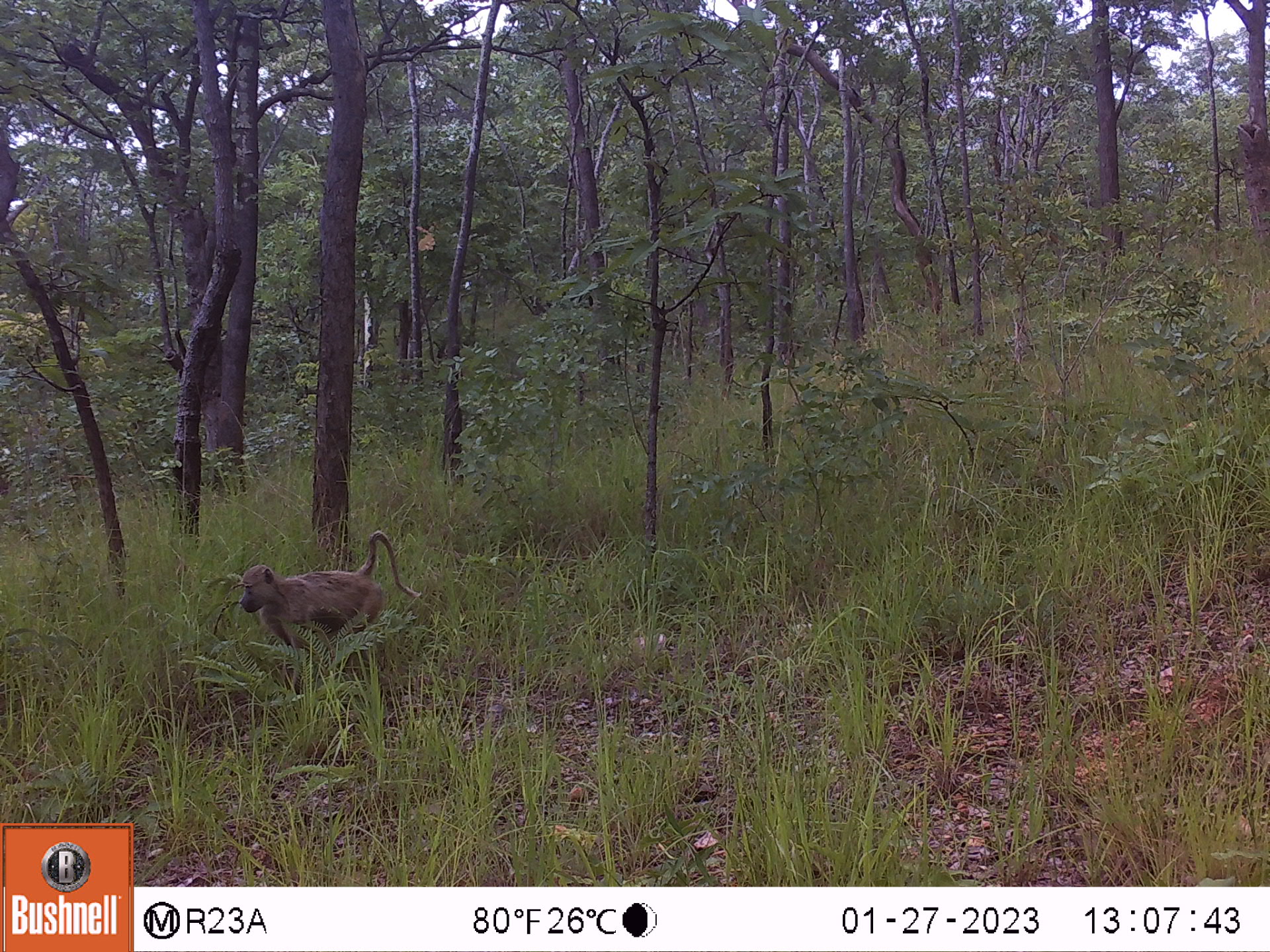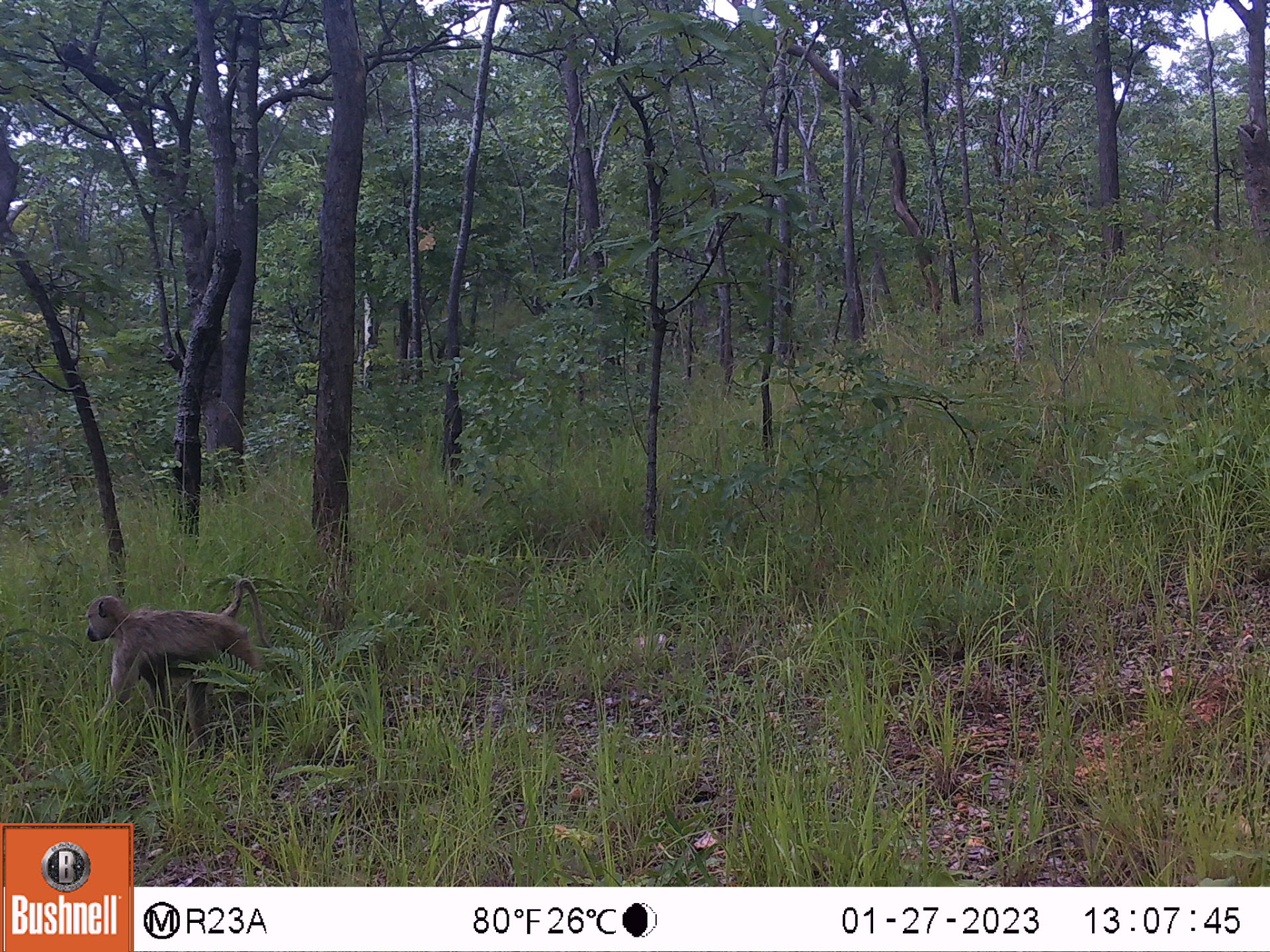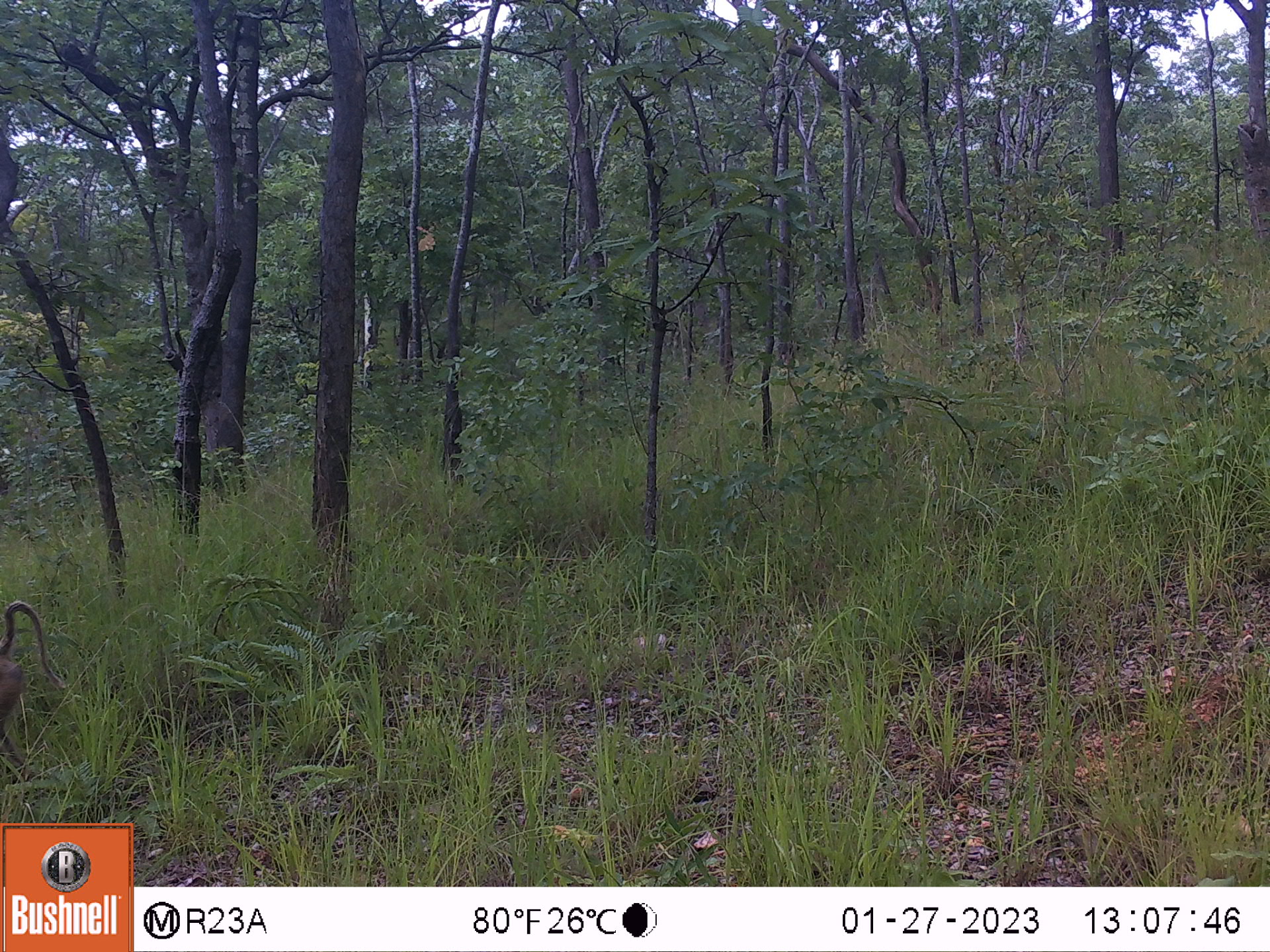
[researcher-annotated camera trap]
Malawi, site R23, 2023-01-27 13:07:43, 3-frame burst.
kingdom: Animalia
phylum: Chordata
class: Mammalia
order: Primates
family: Cercopithecidae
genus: Papio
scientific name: Papio cynocephalus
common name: yellow baboon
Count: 1.